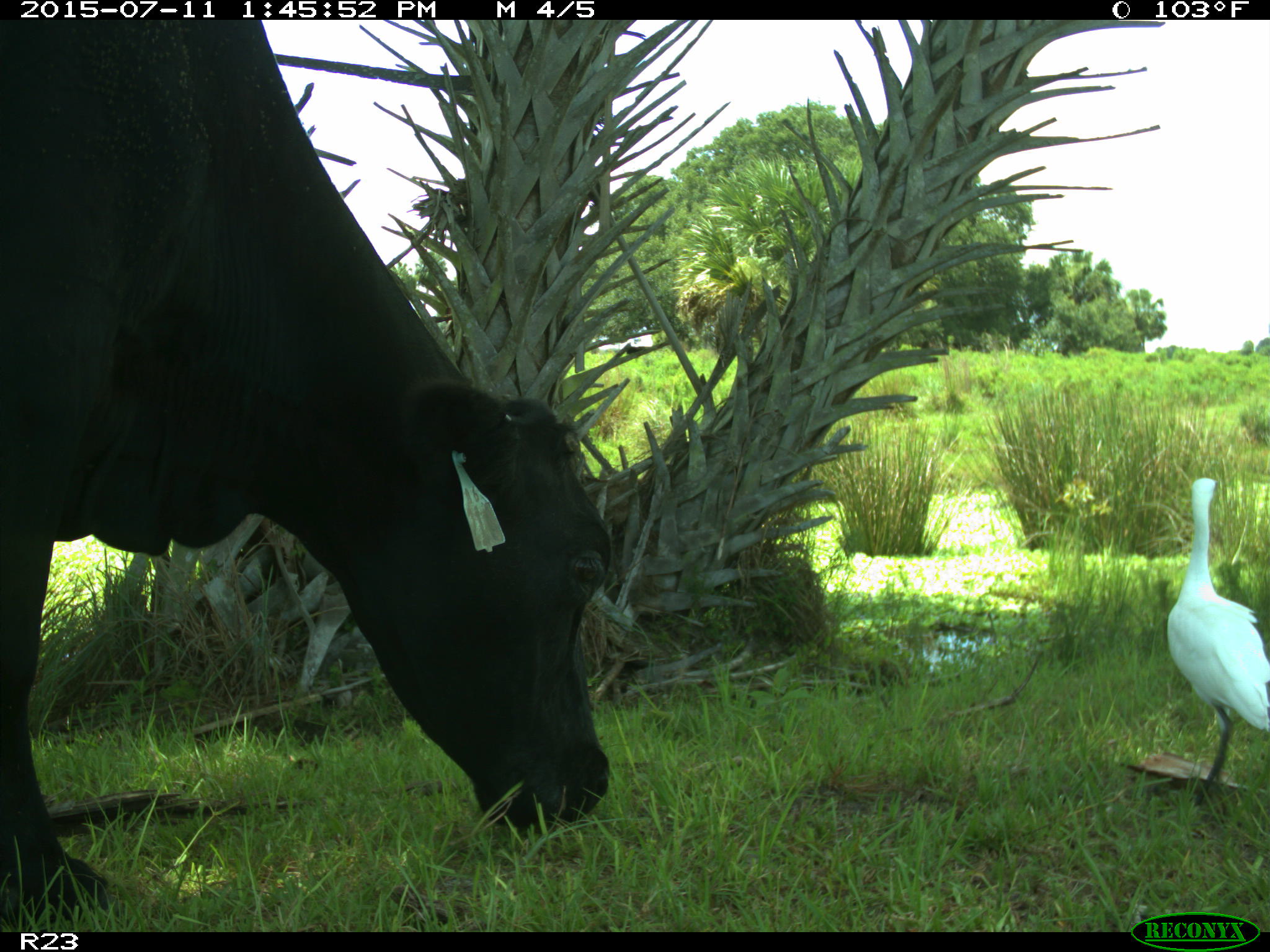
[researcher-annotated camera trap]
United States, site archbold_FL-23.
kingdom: Animalia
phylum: Chordata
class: Mammalia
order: Artiodactyla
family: Bovidae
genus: Bos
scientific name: Bos taurus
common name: domestic cow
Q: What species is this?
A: Bos taurus (domestic cow).